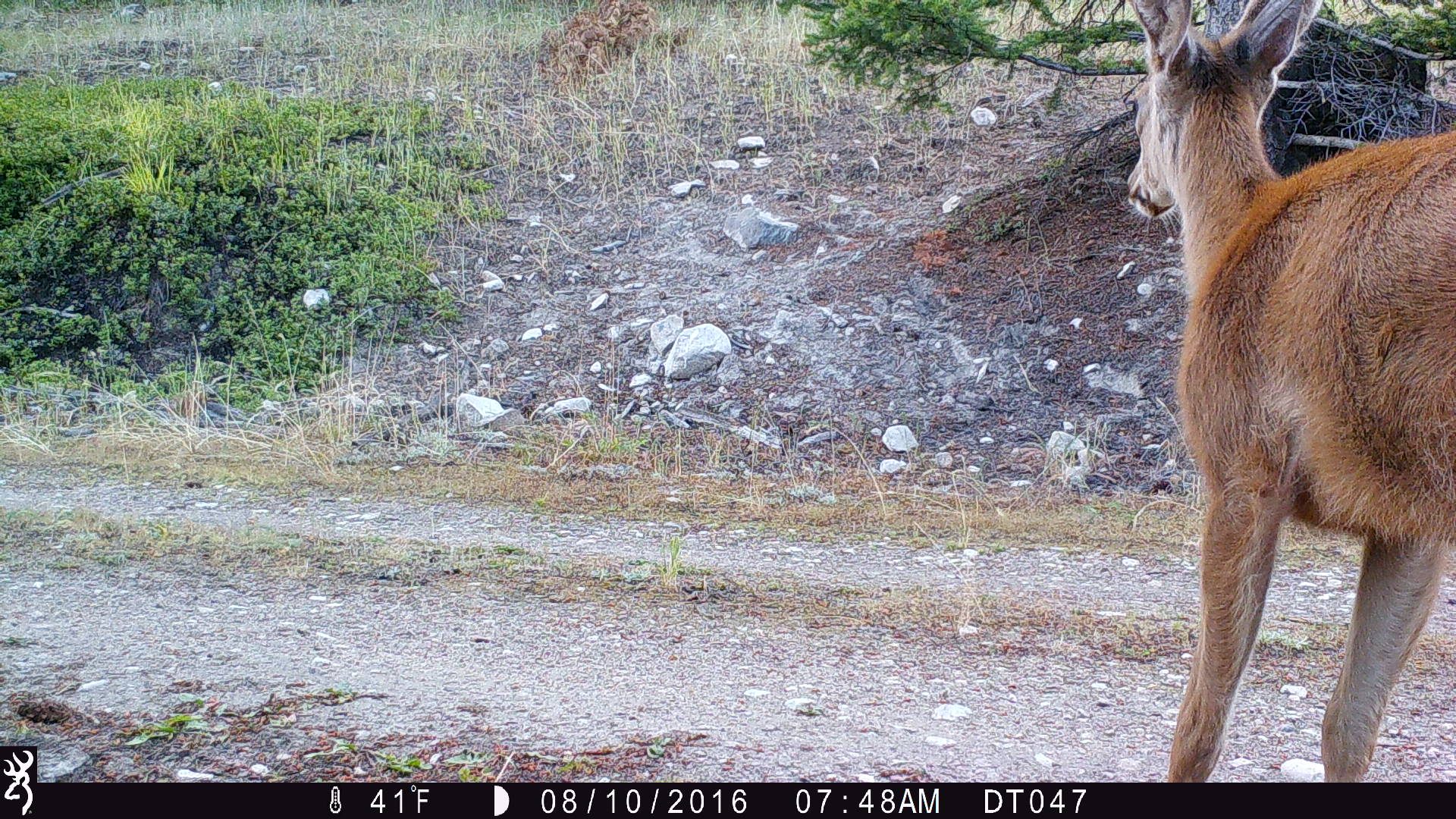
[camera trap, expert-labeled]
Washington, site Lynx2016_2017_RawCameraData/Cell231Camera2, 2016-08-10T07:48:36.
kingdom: Animalia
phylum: Chordata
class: Mammalia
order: Artiodactyla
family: Cervidae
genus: Odocoileus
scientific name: Odocoileus hemionus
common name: mule deer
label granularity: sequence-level